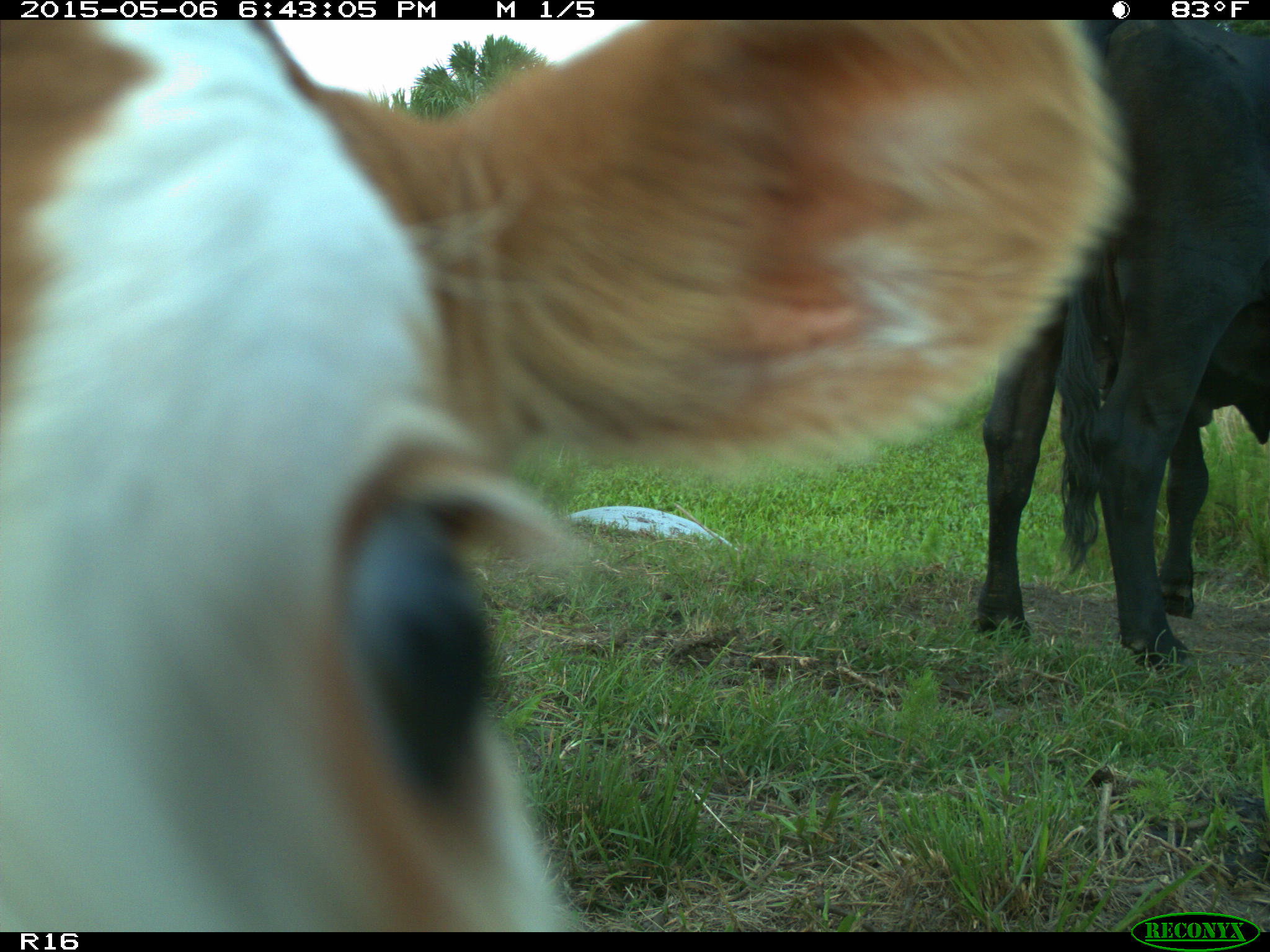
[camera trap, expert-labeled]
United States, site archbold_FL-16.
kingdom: Animalia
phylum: Chordata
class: Mammalia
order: Artiodactyla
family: Bovidae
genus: Bos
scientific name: Bos taurus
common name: domestic cow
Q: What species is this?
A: Bos taurus (domestic cow).